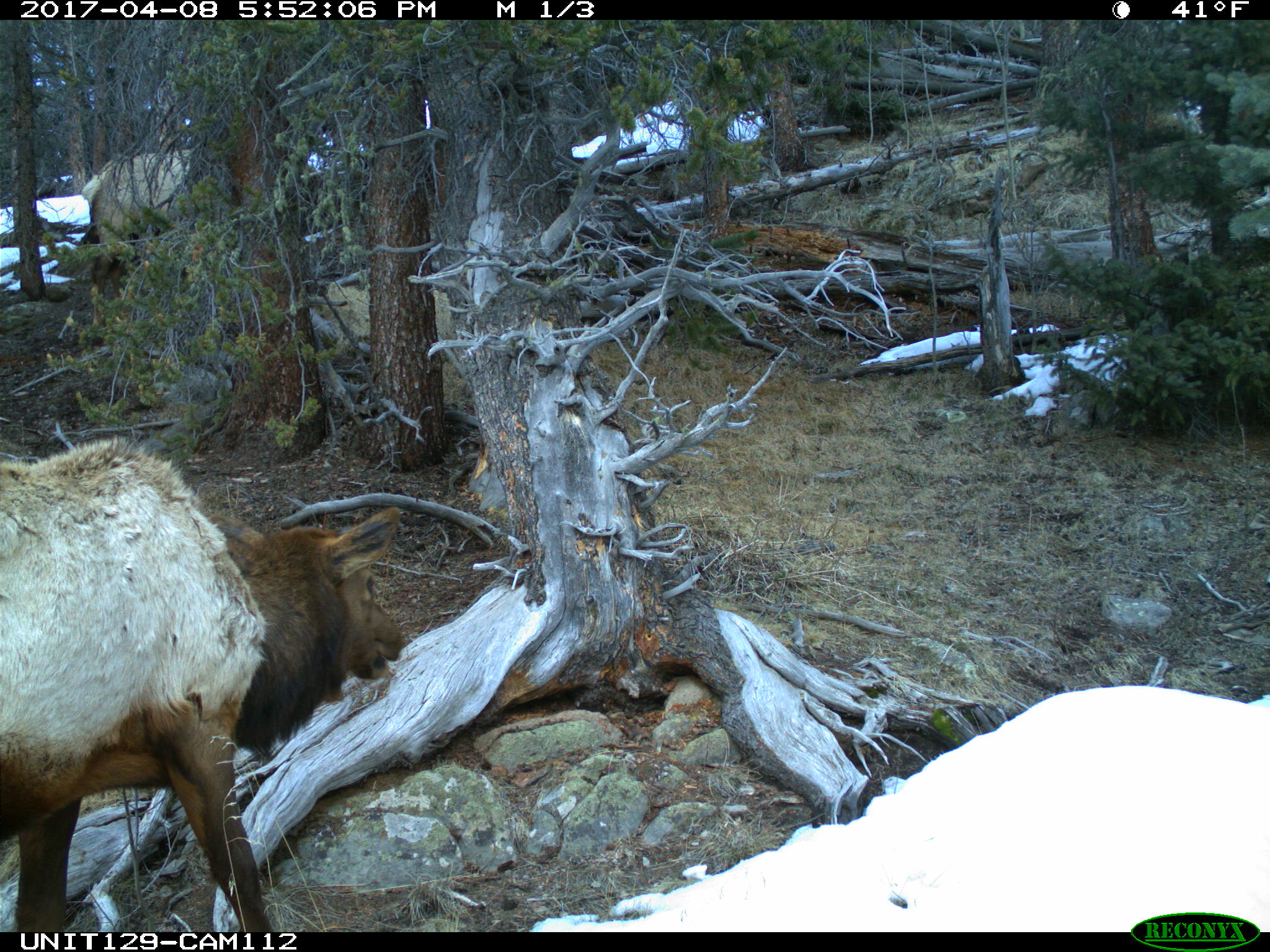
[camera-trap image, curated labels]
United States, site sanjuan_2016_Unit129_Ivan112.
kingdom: Animalia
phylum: Chordata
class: Mammalia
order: Artiodactyla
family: Cervidae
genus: Cervus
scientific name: Cervus elaphus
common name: red deer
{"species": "Cervus elaphus (red deer)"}